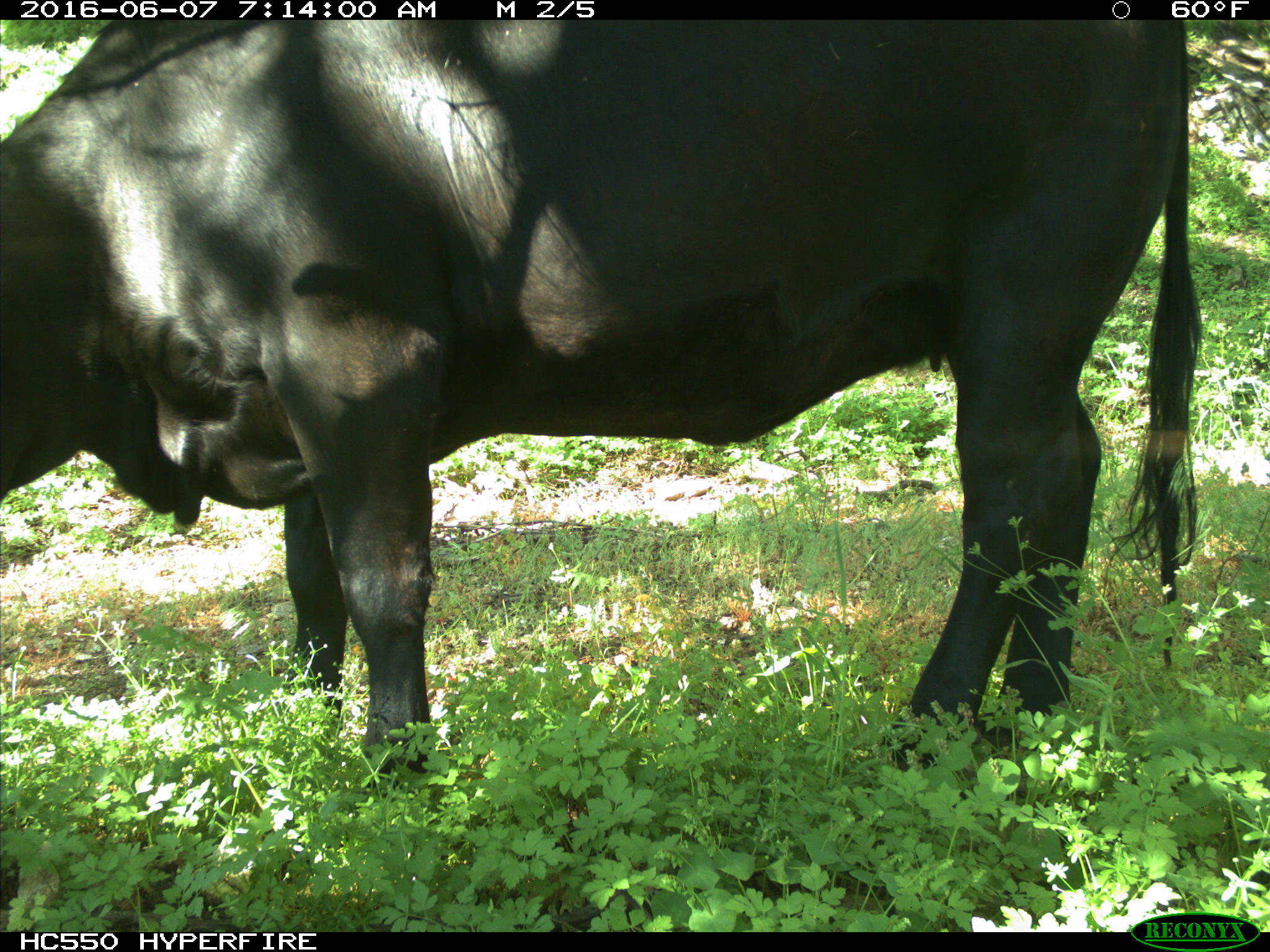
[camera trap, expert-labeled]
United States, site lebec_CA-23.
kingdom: Animalia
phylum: Chordata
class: Mammalia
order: Artiodactyla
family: Bovidae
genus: Bos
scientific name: Bos taurus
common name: domestic cow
Bos taurus (domestic cow).